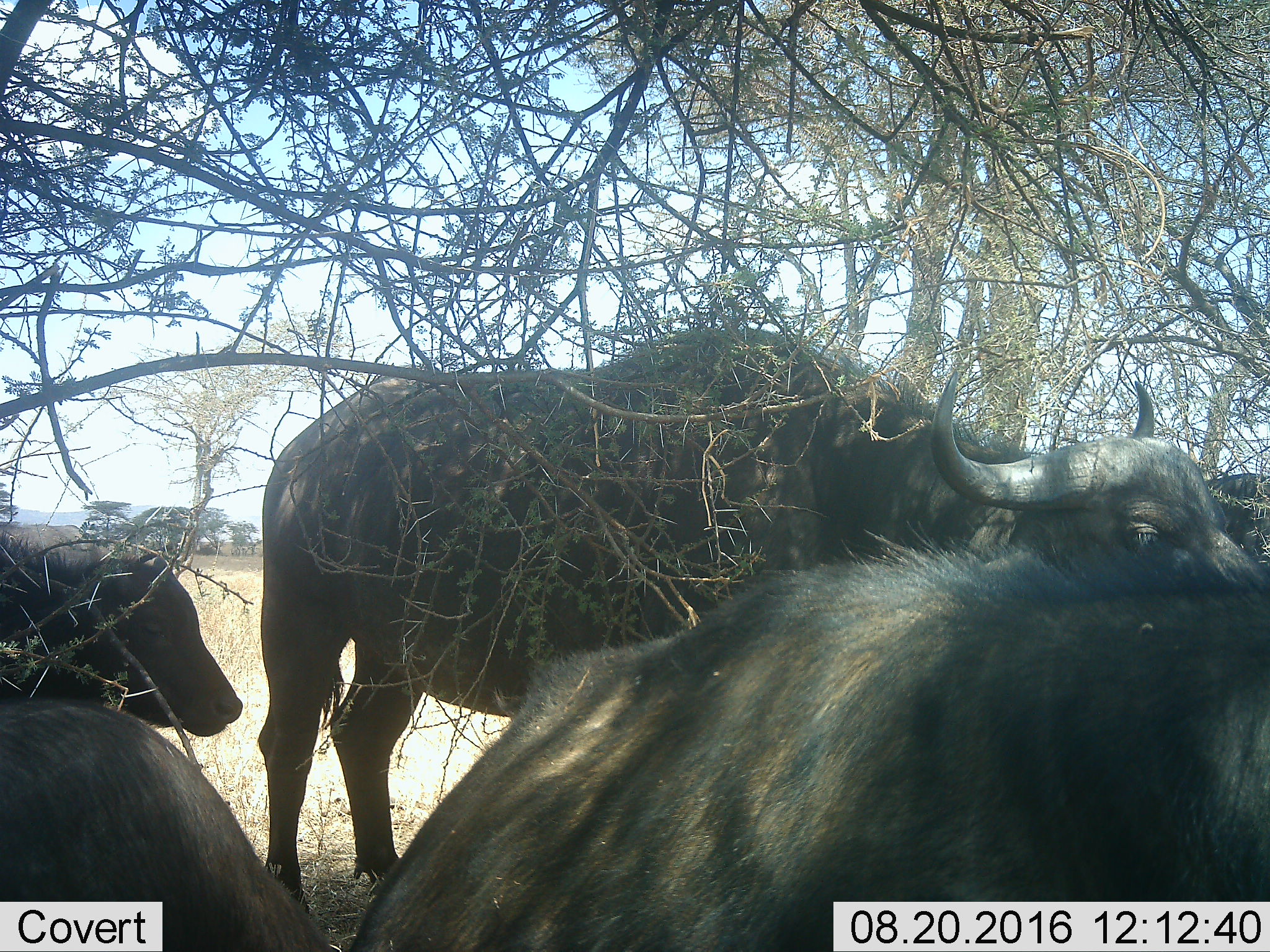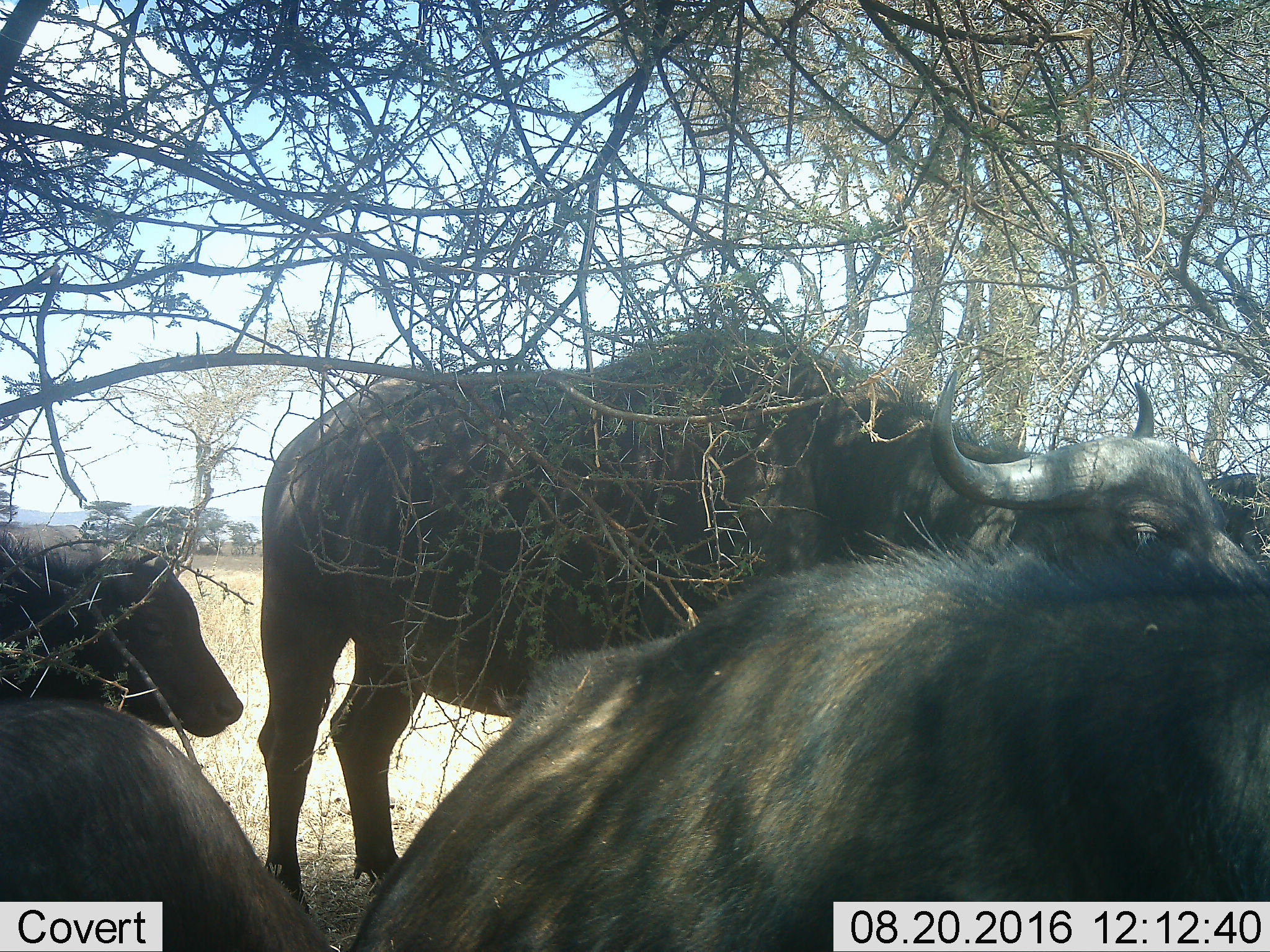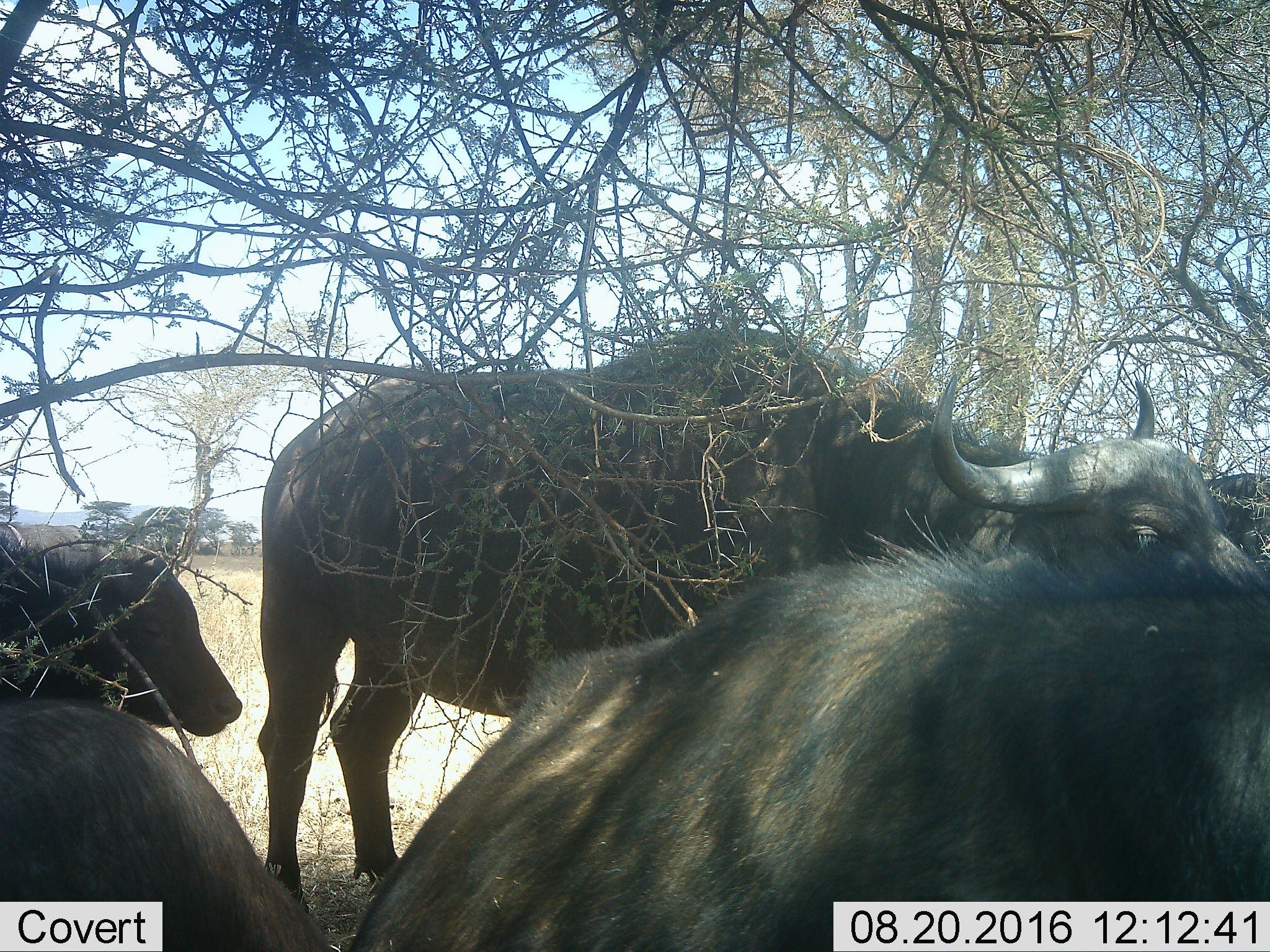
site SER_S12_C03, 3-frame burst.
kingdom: Animalia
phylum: Chordata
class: Mammalia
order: Artiodactyla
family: Bovidae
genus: Syncerus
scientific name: Syncerus caffer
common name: african buffalo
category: buffalo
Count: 5.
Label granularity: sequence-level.